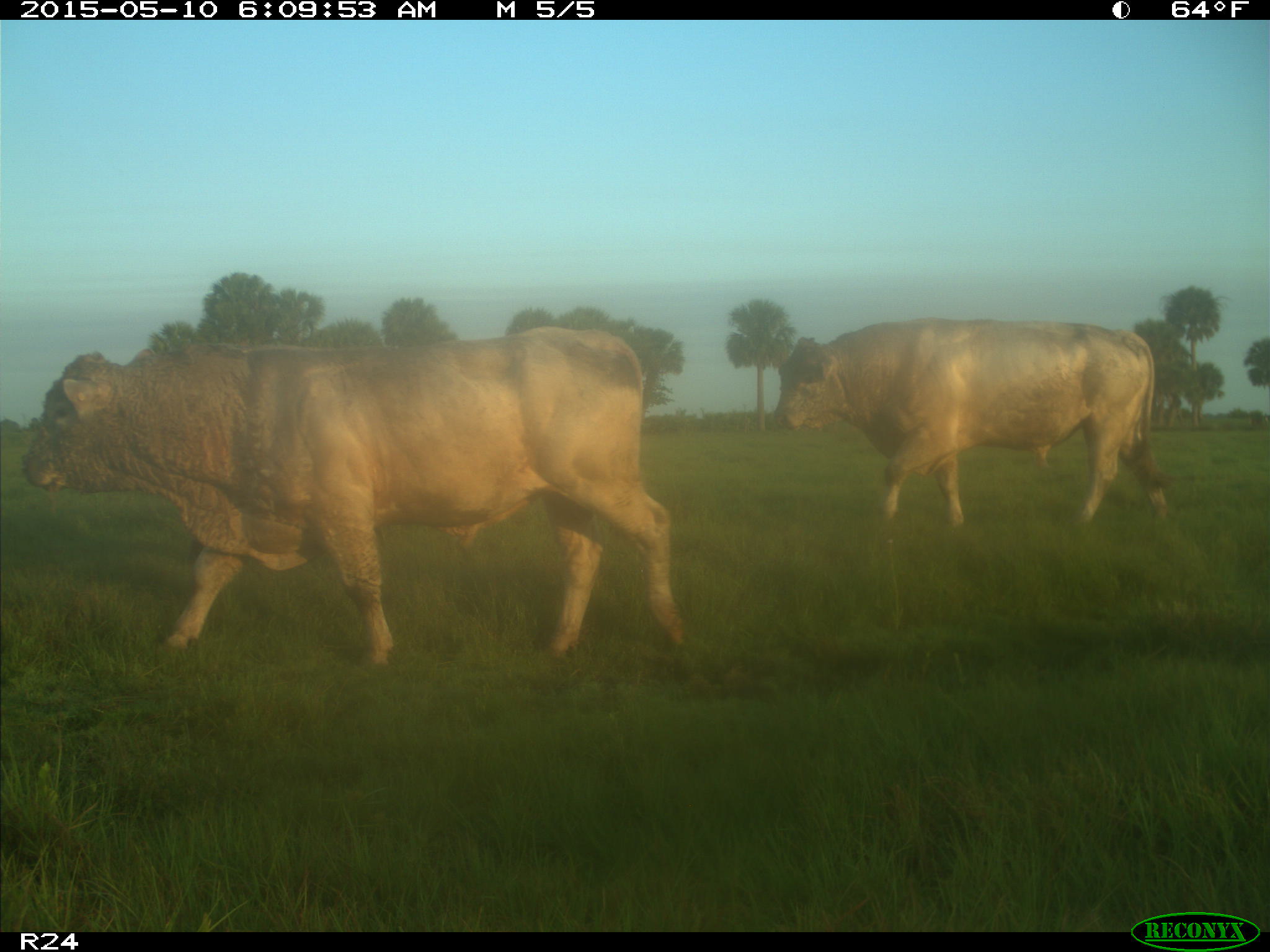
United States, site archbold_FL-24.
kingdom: Animalia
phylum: Chordata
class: Mammalia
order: Artiodactyla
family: Bovidae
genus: Bos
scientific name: Bos taurus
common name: domestic cow